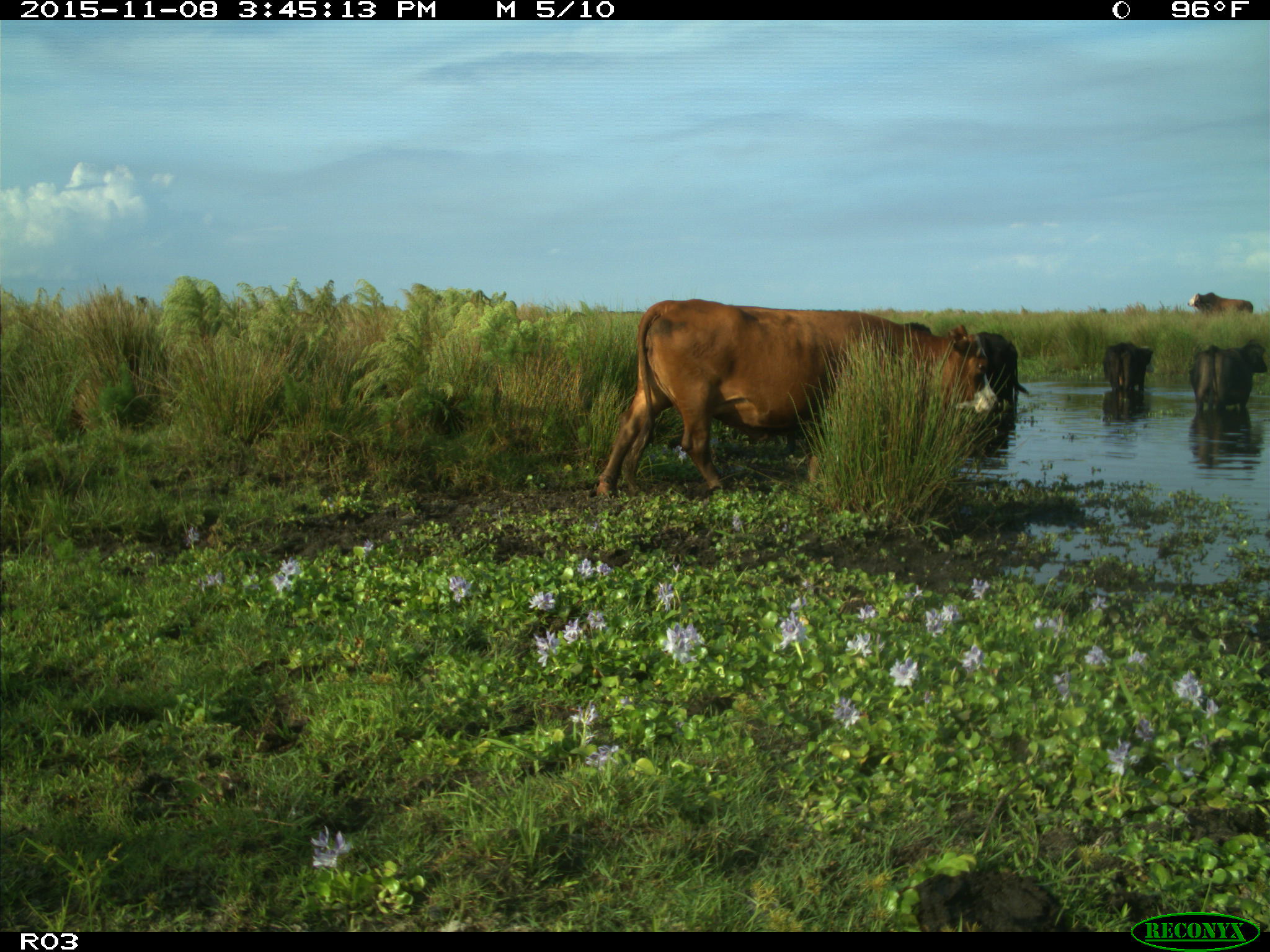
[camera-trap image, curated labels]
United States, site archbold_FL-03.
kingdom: Animalia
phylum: Chordata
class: Mammalia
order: Artiodactyla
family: Bovidae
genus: Bos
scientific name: Bos taurus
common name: domestic cow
Bos taurus (domestic cow).